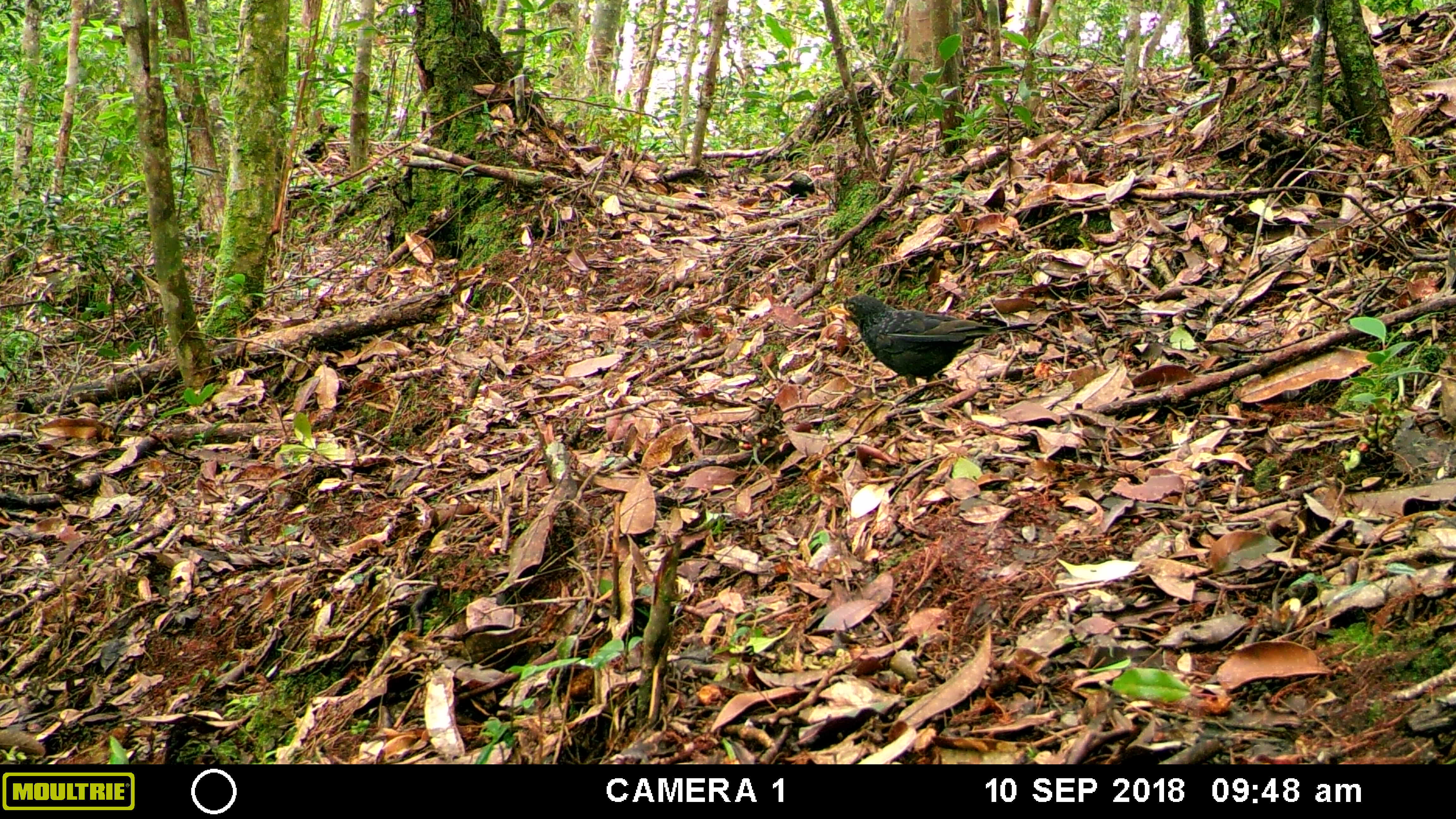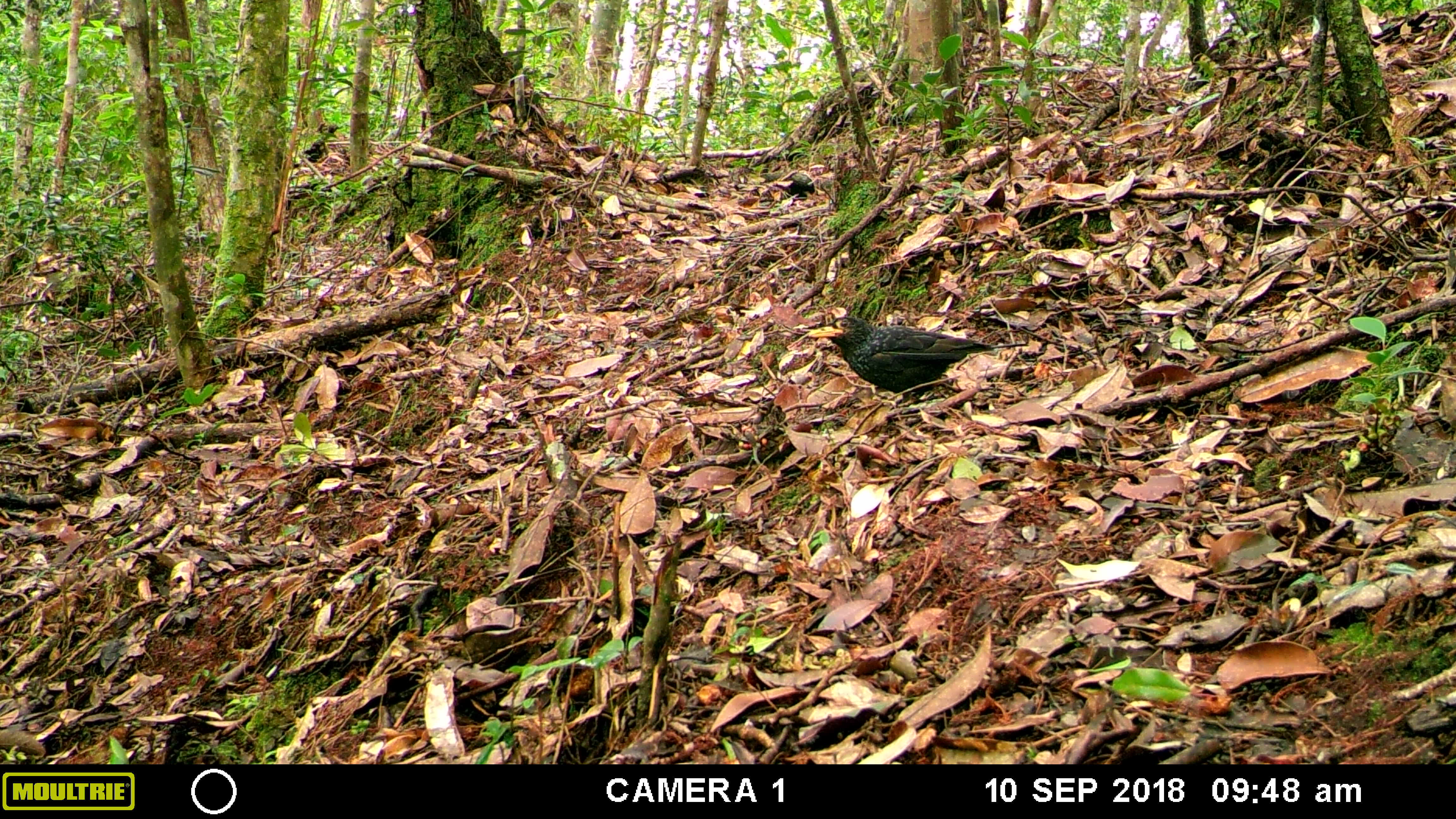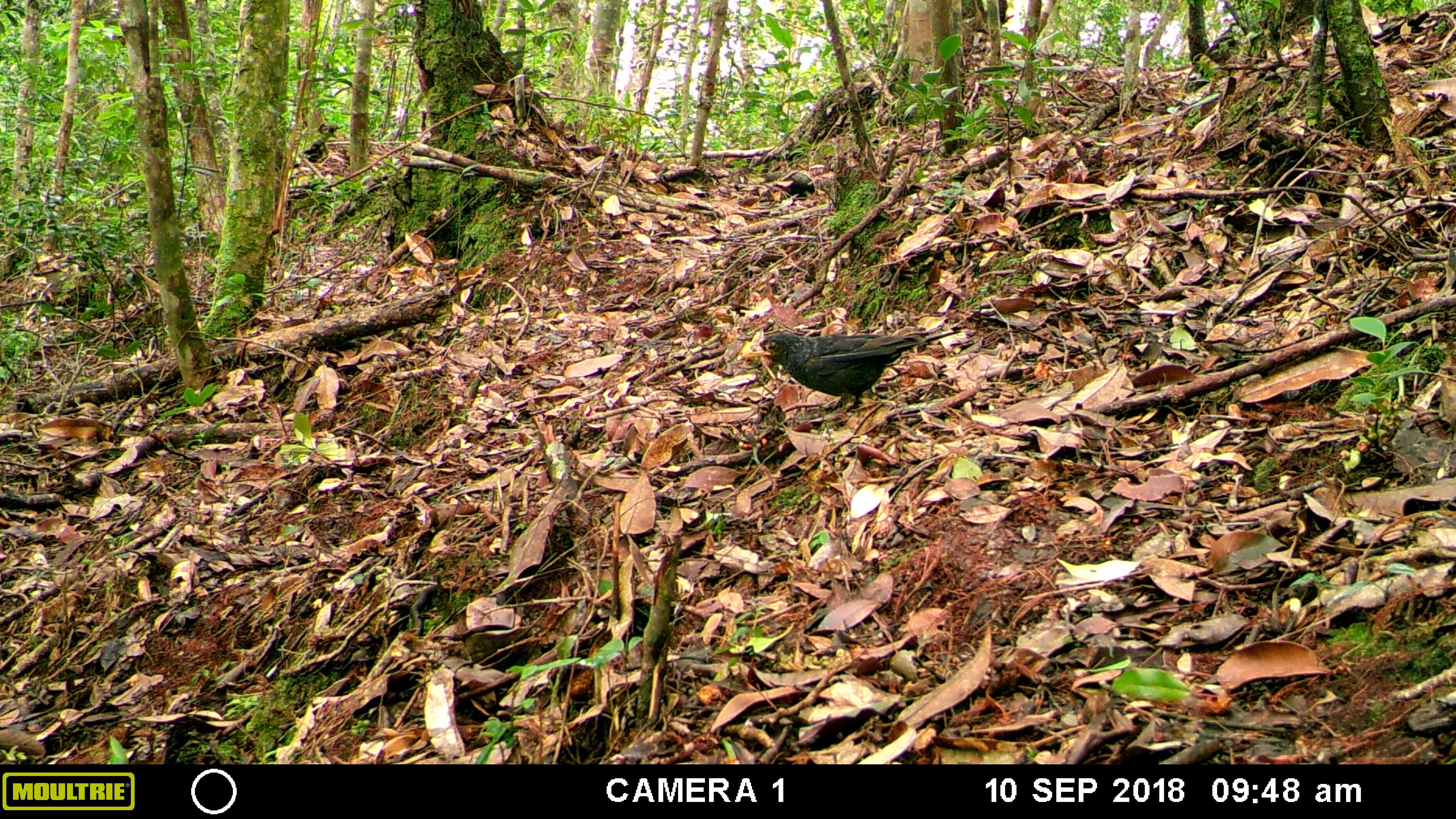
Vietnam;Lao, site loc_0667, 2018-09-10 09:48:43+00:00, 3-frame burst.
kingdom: Animalia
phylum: Chordata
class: Aves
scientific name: Aves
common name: bird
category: unidentified bird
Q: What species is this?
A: Unidentified bird (bird) (Aves).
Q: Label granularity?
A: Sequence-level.